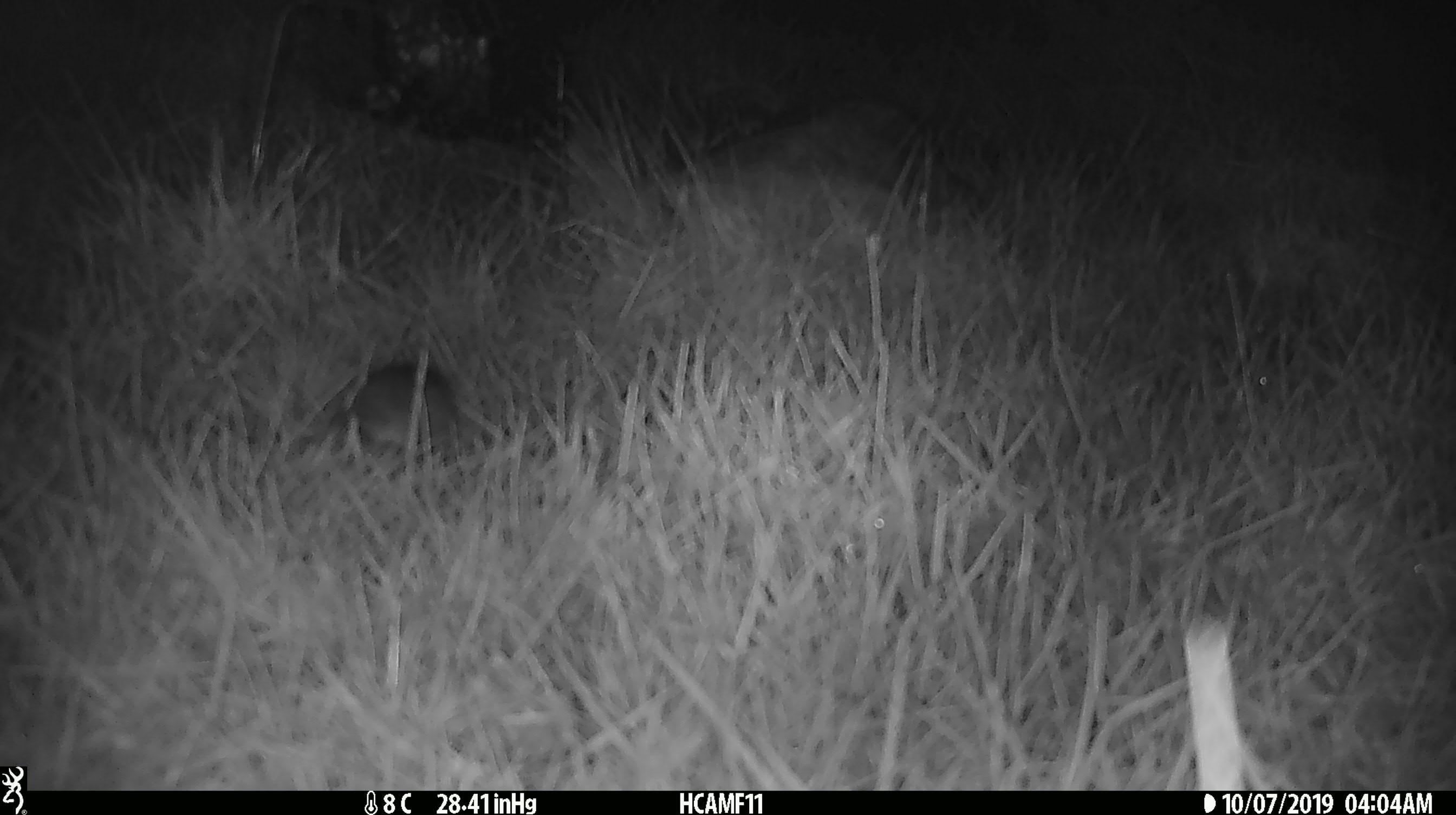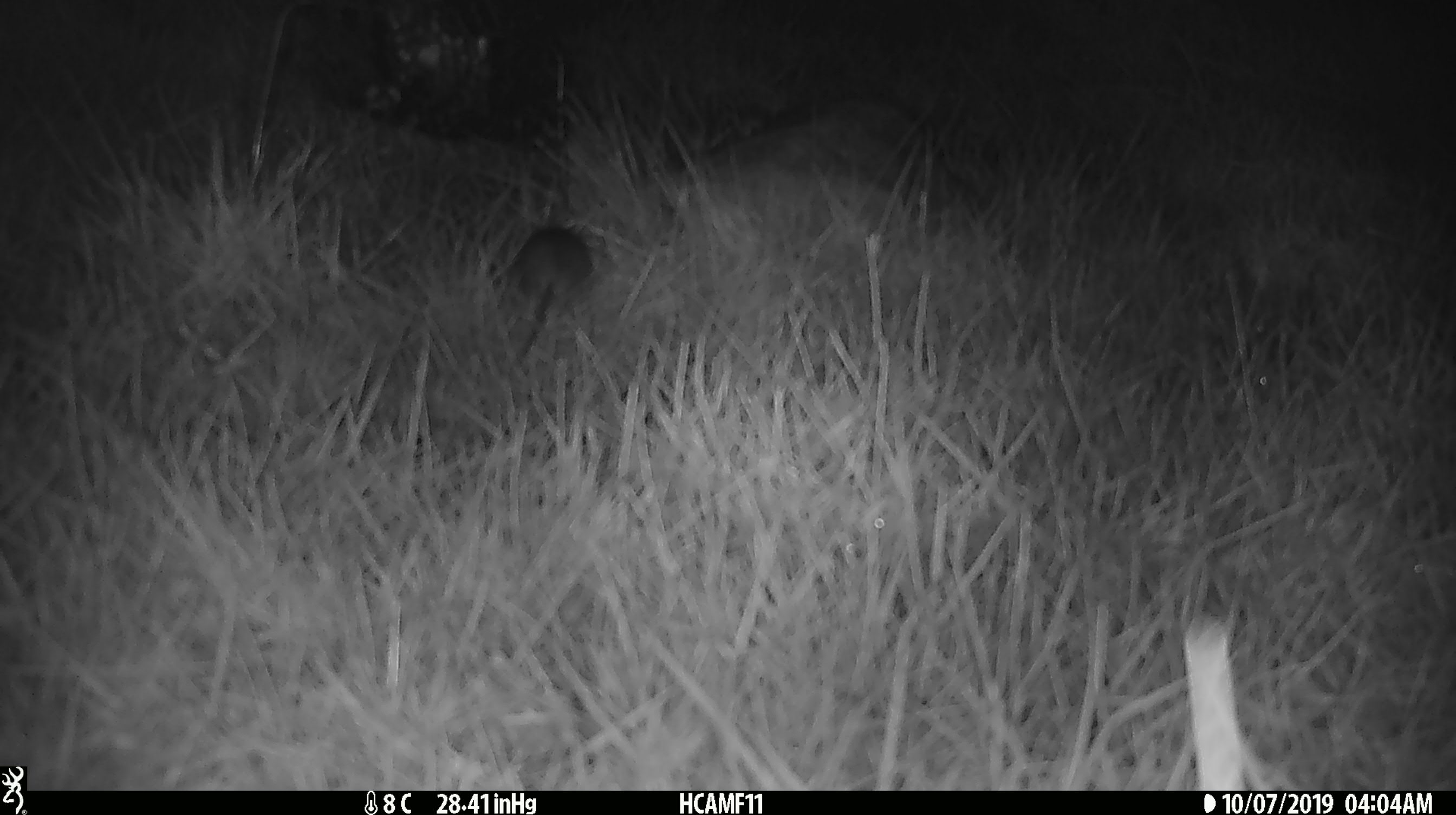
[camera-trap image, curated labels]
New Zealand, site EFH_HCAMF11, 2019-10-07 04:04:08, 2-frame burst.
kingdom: Animalia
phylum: Chordata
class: Mammalia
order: Rodentia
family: Muridae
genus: Mus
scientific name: Mus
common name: mouse